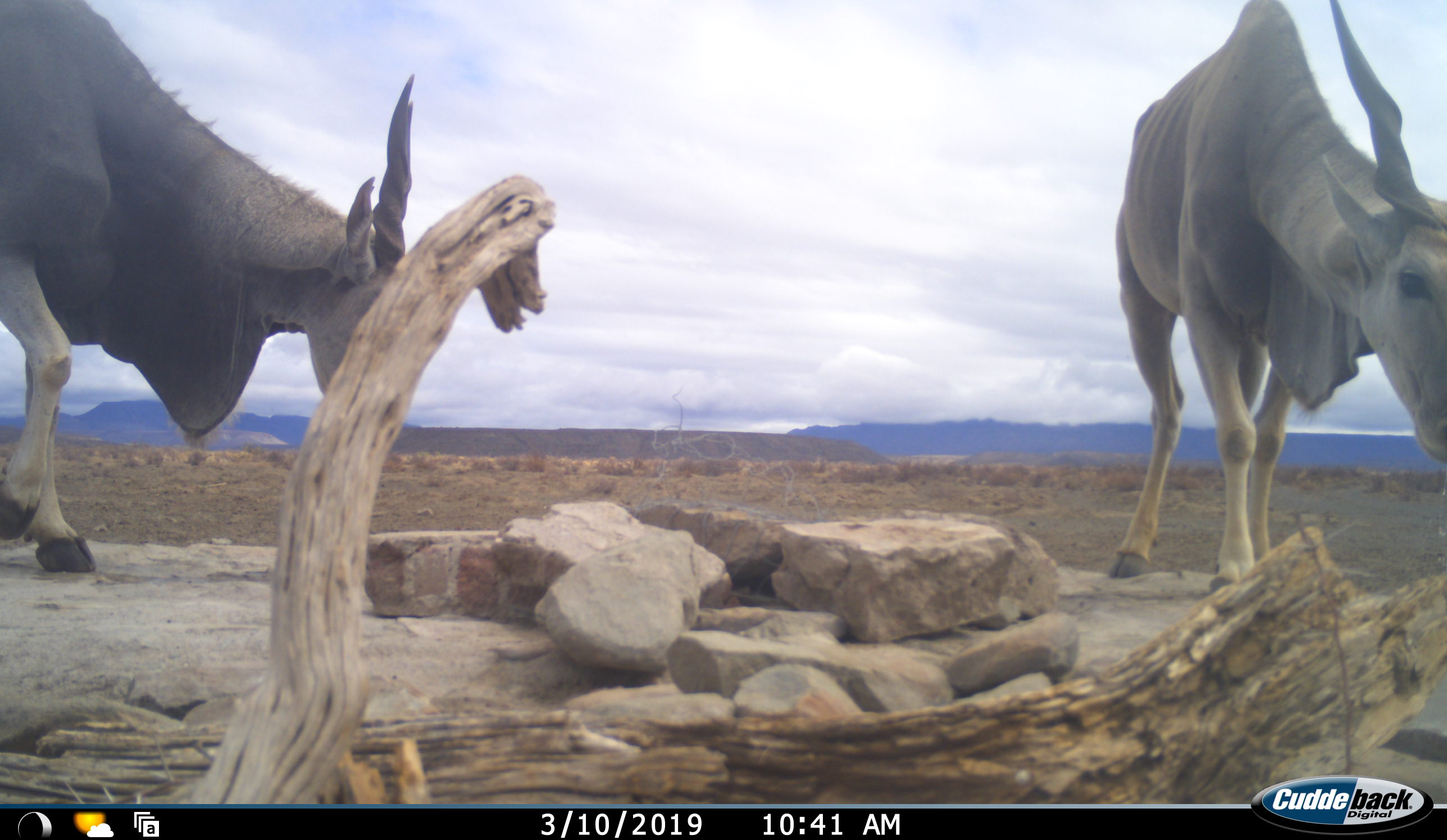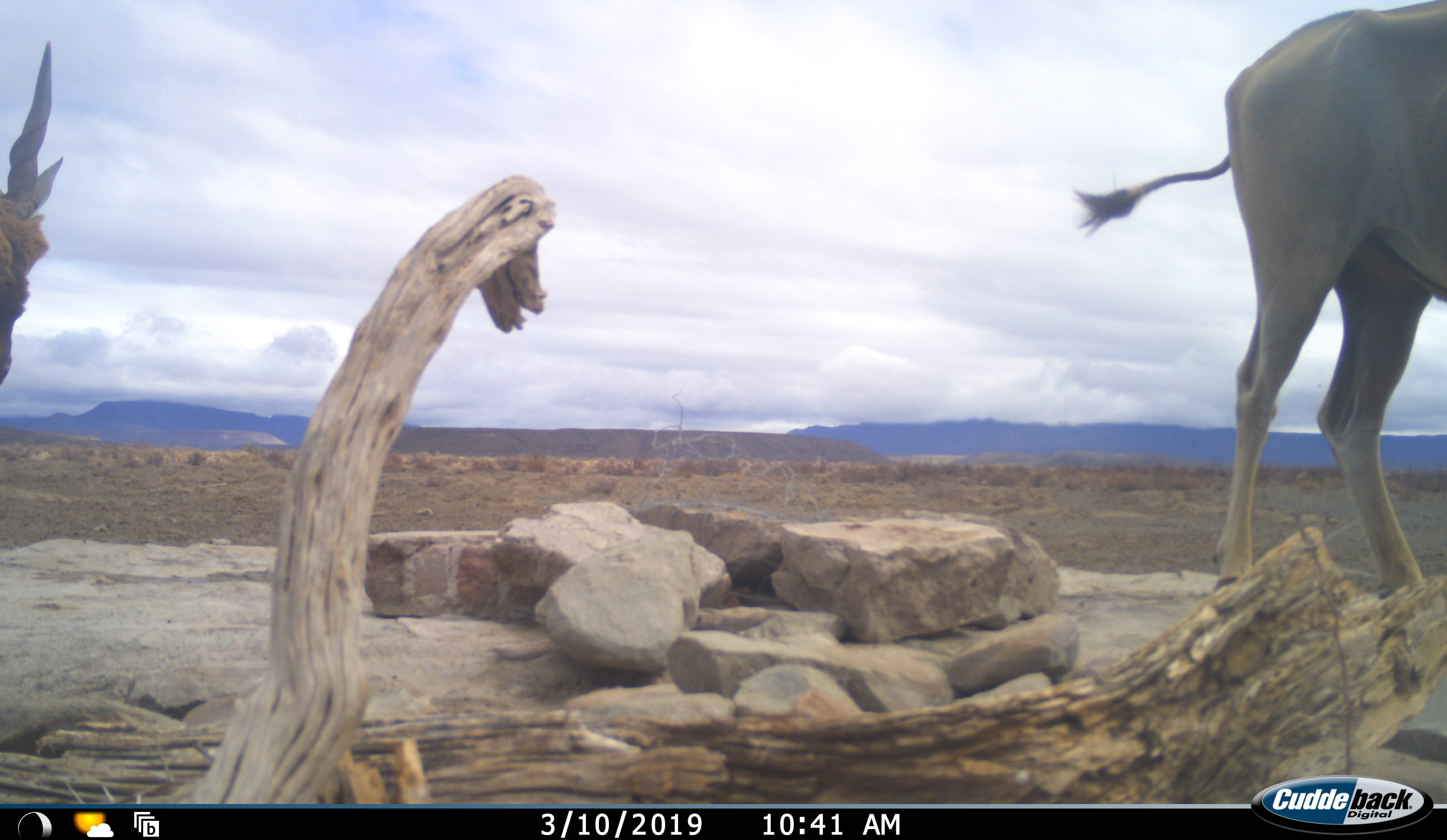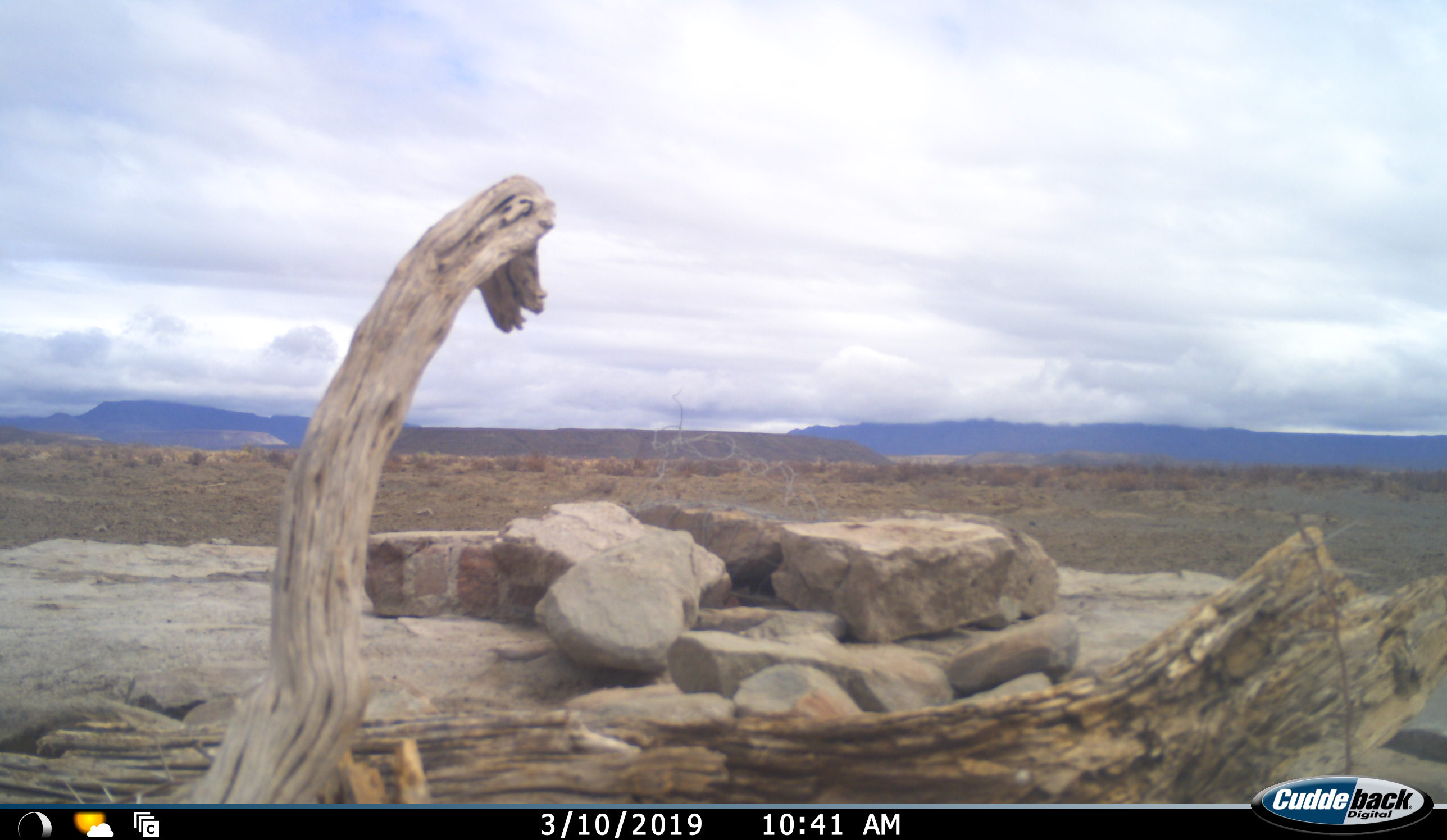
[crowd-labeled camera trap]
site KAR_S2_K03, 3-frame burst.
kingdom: Animalia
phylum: Chordata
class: Mammalia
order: Artiodactyla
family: Bovidae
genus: Tragelaphus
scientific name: Tragelaphus oryx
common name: eland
Eland (Tragelaphus oryx), count 2. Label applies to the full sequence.